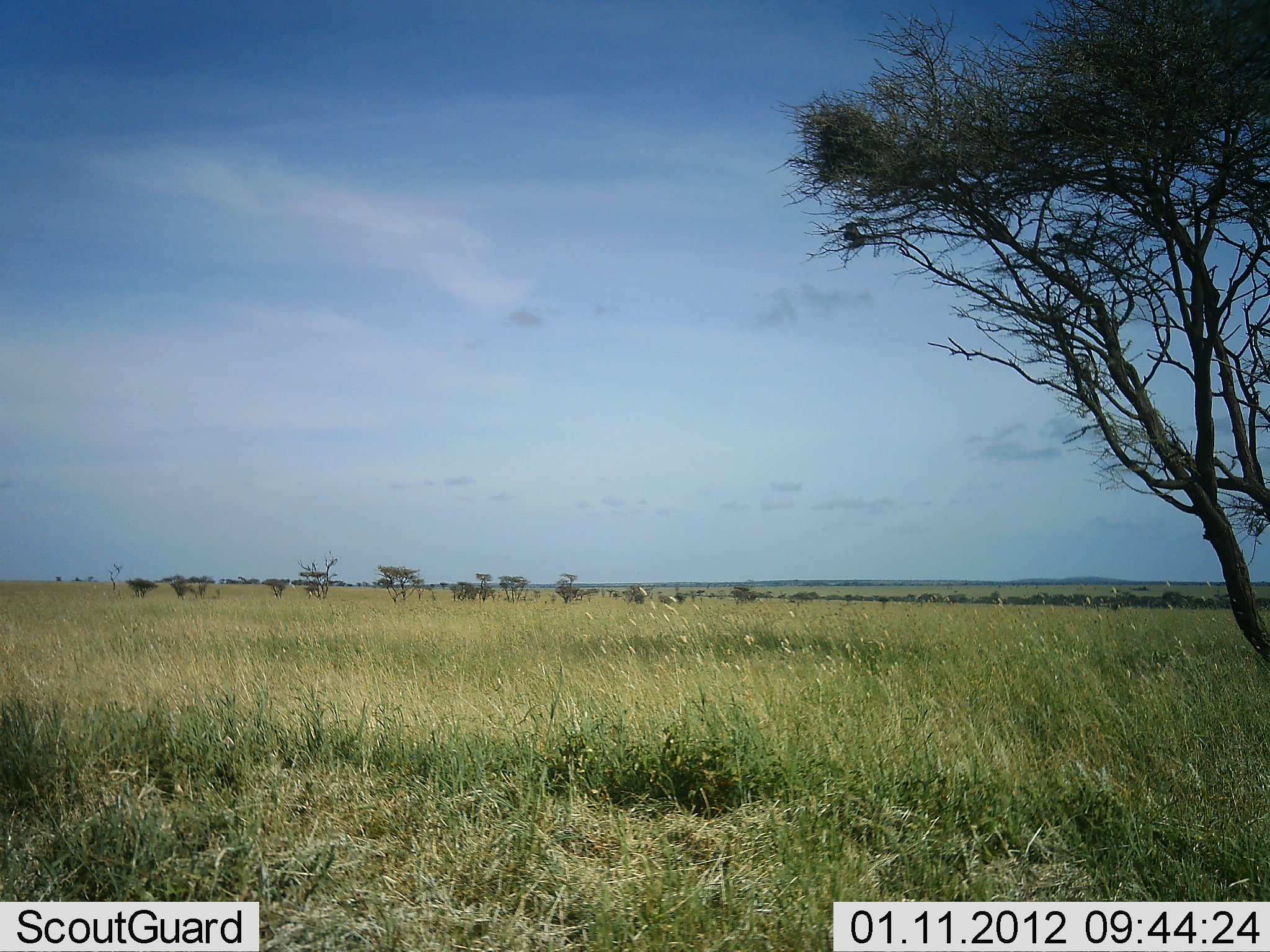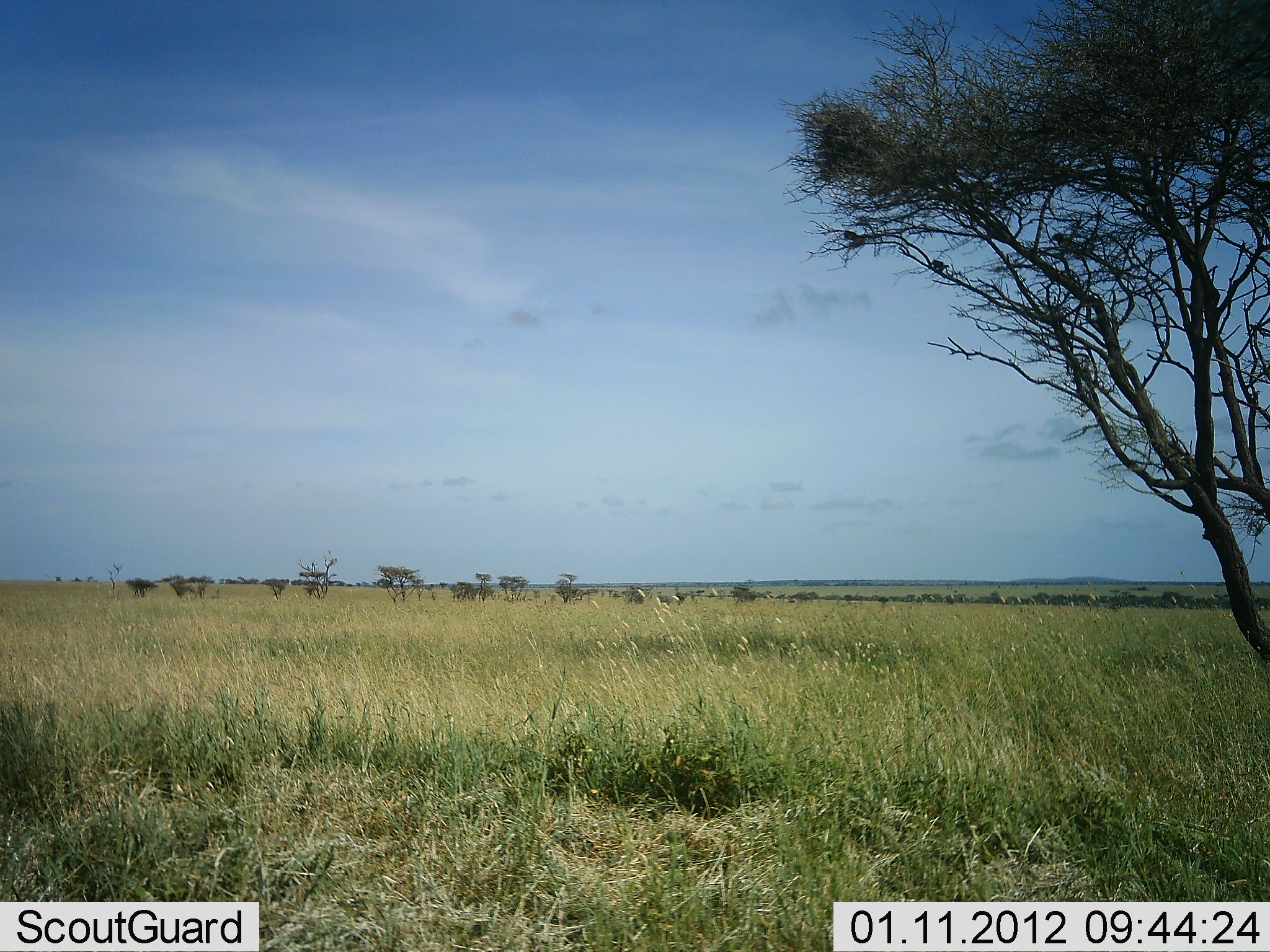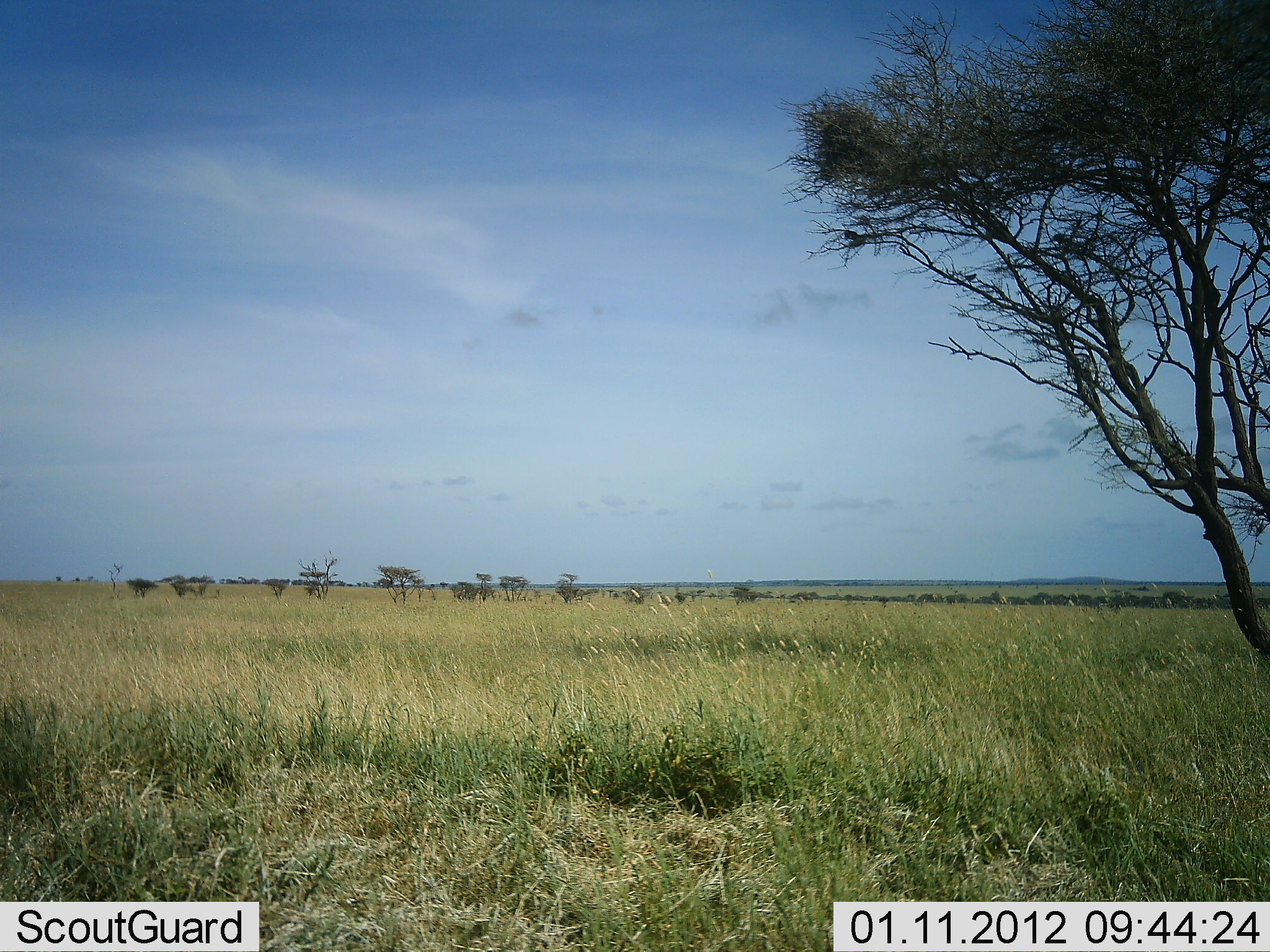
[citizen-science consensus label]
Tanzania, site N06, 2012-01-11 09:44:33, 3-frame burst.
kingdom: Animalia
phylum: Chordata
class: Aves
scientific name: Aves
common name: bird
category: otherbird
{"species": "otherbird (bird) (Aves)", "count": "1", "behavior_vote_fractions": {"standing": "8%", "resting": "0%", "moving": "92%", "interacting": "8%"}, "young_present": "0%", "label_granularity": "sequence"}